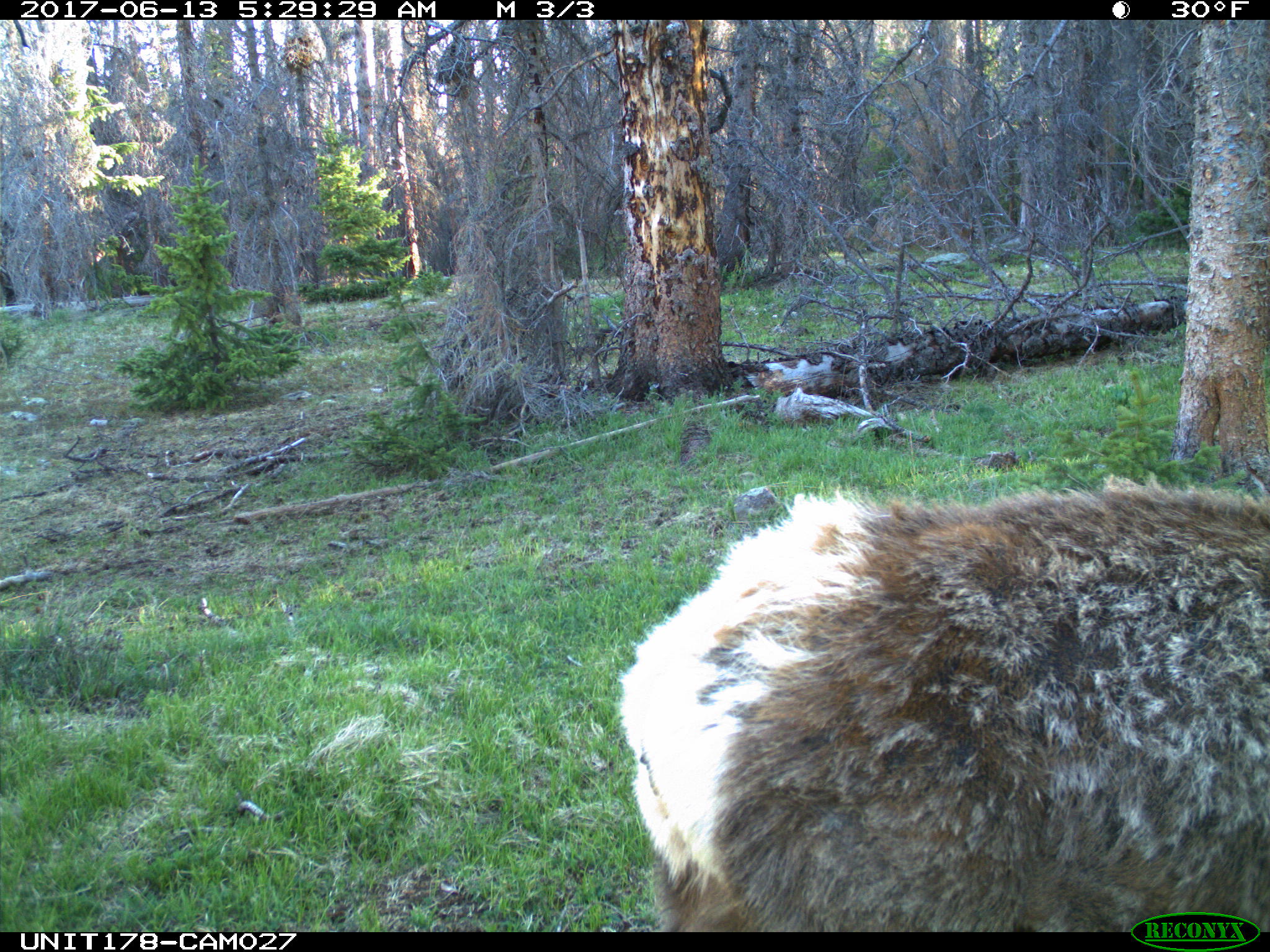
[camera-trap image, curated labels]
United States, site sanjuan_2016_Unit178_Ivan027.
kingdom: Animalia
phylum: Chordata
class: Mammalia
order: Artiodactyla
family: Cervidae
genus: Cervus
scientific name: Cervus elaphus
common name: red deer